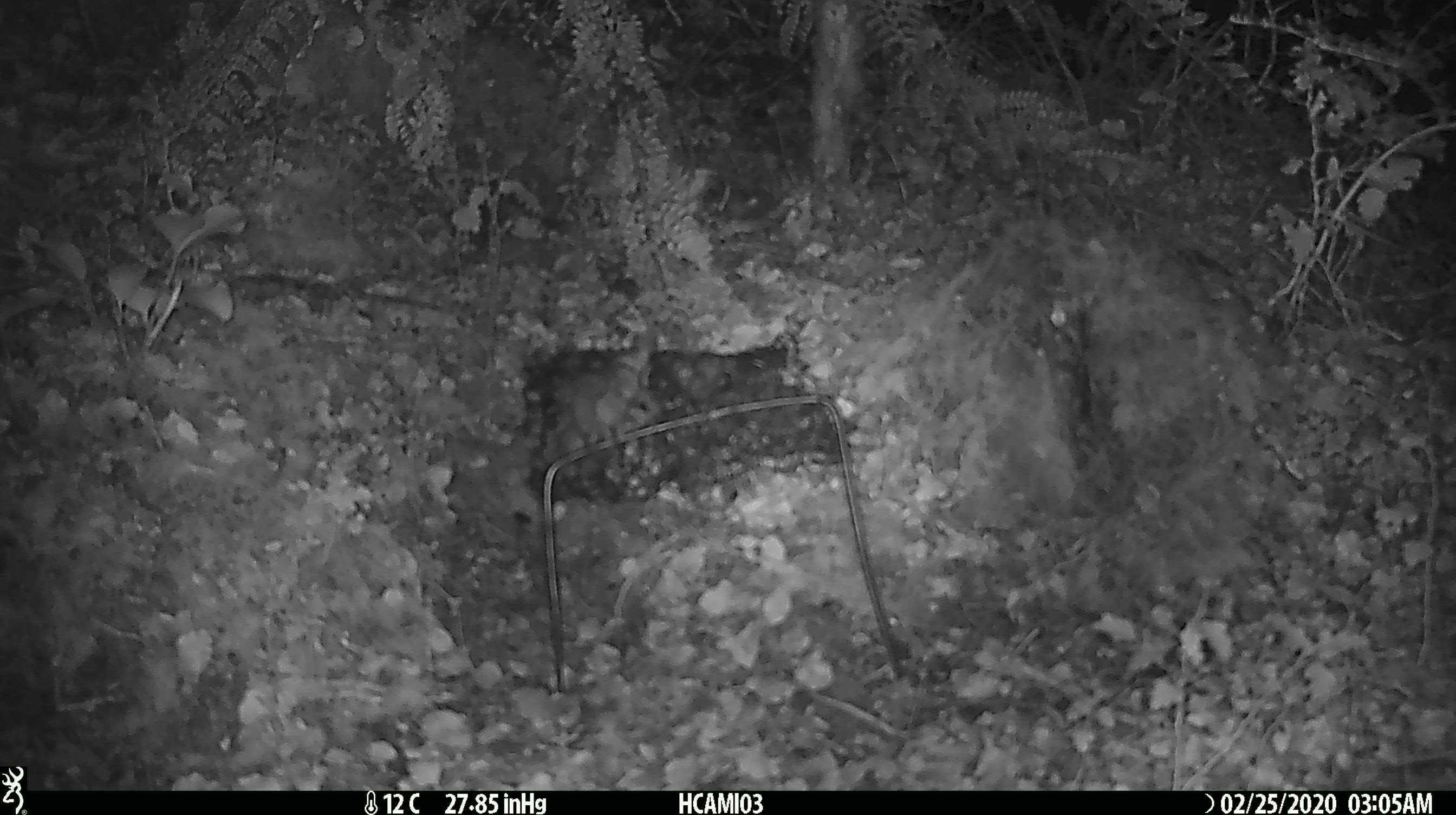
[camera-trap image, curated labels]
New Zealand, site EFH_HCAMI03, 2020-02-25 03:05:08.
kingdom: Animalia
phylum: Chordata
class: Mammalia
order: Rodentia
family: Muridae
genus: Mus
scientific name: Mus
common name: mouse